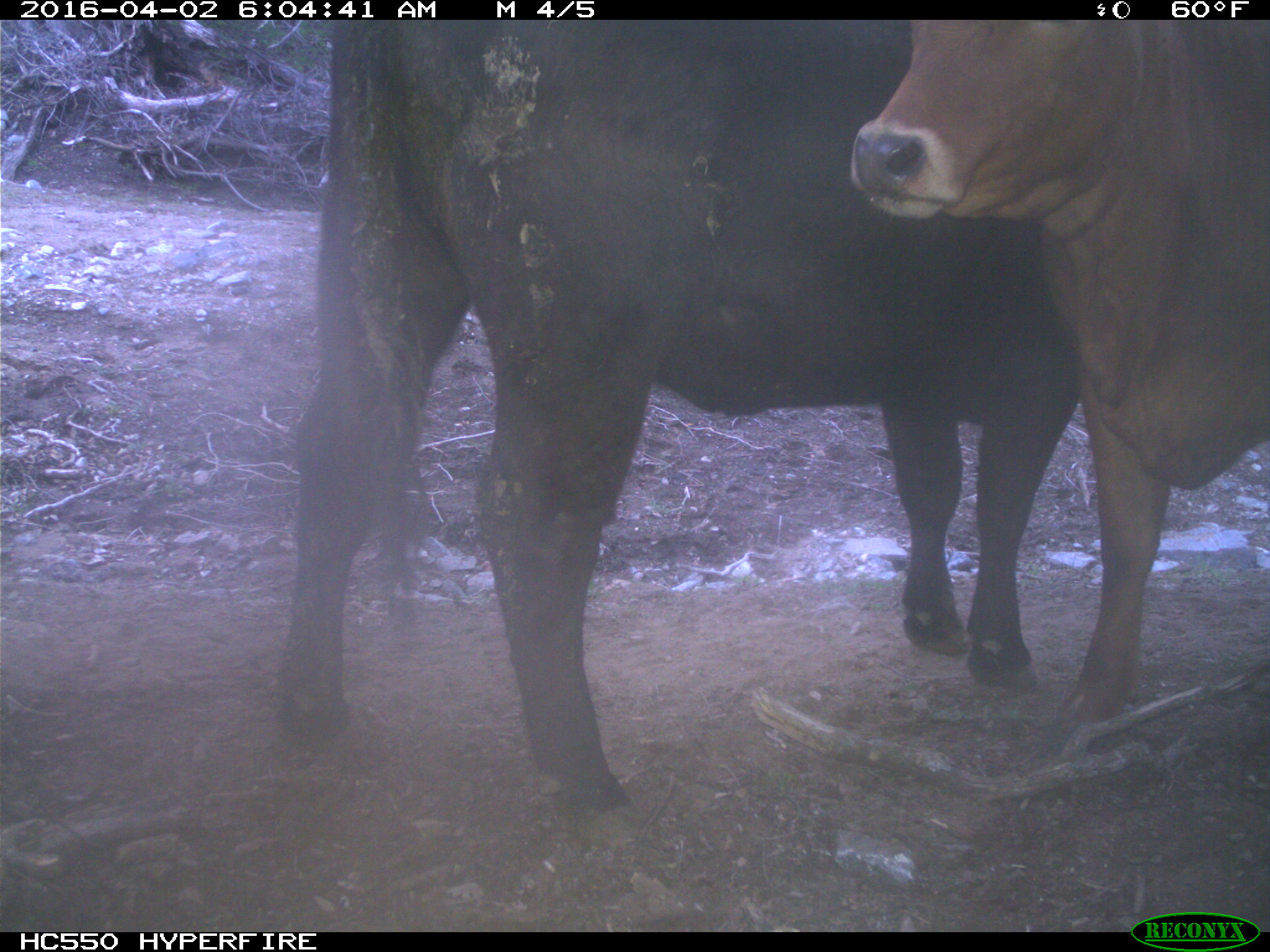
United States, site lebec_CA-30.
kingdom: Animalia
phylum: Chordata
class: Mammalia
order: Artiodactyla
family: Bovidae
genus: Bos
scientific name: Bos taurus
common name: domestic cow